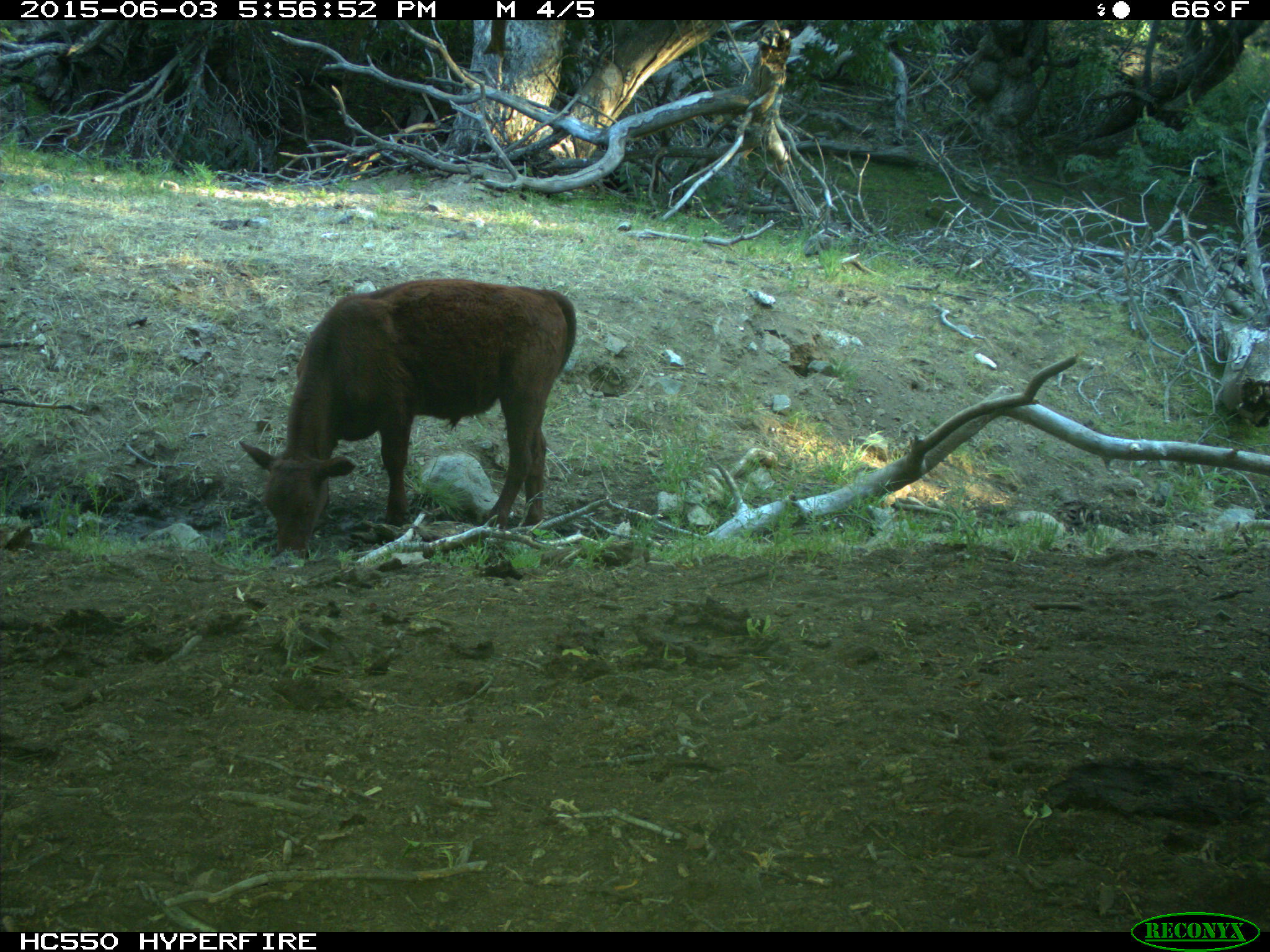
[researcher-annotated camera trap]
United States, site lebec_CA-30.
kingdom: Animalia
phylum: Chordata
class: Mammalia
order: Artiodactyla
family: Bovidae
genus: Bos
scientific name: Bos taurus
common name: domestic cow